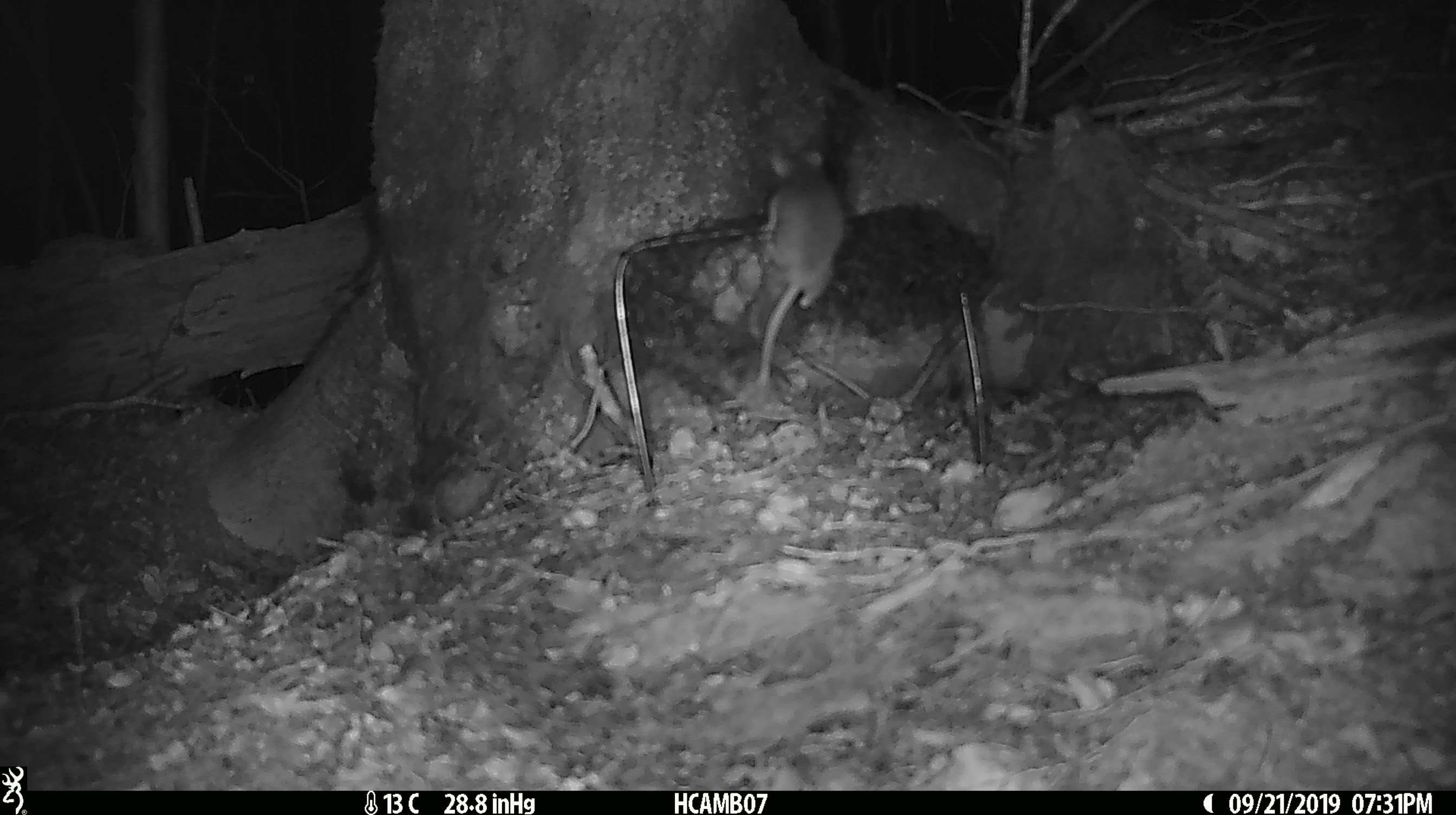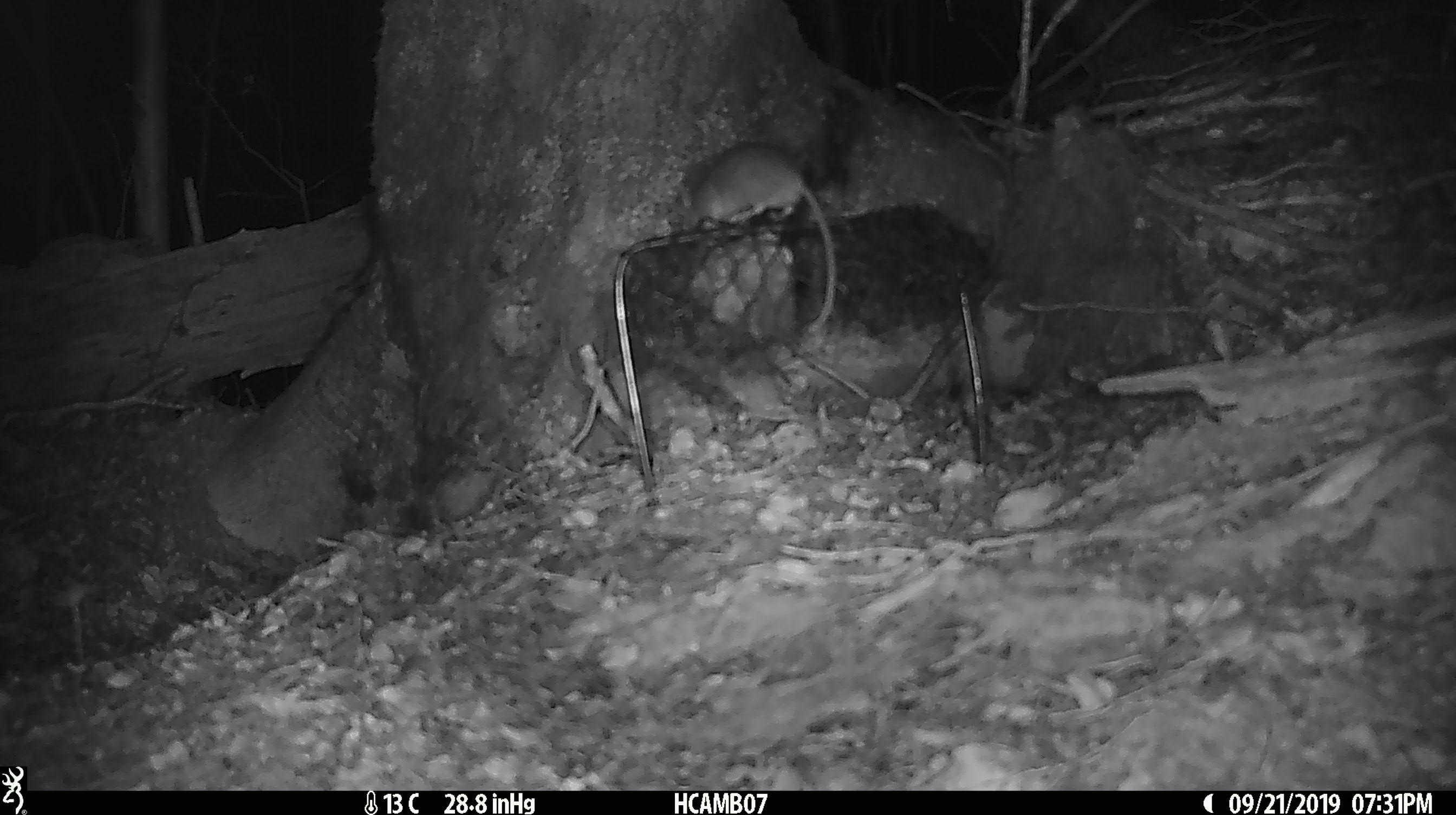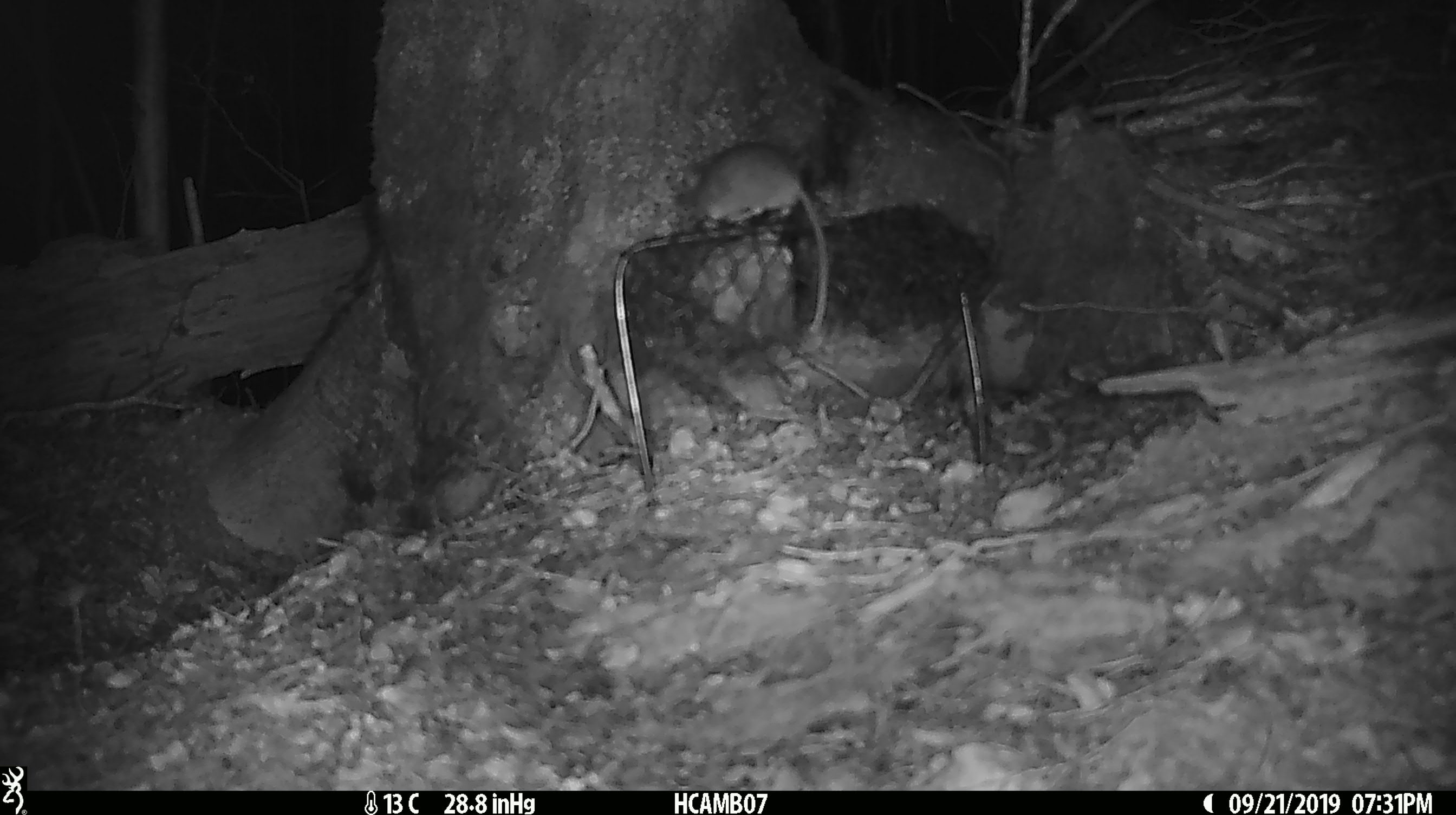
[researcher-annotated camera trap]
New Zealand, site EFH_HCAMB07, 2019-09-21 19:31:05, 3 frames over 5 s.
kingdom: Animalia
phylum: Chordata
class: Mammalia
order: Rodentia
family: Muridae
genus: Mus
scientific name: Mus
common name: mouse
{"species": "mouse (Mus)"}